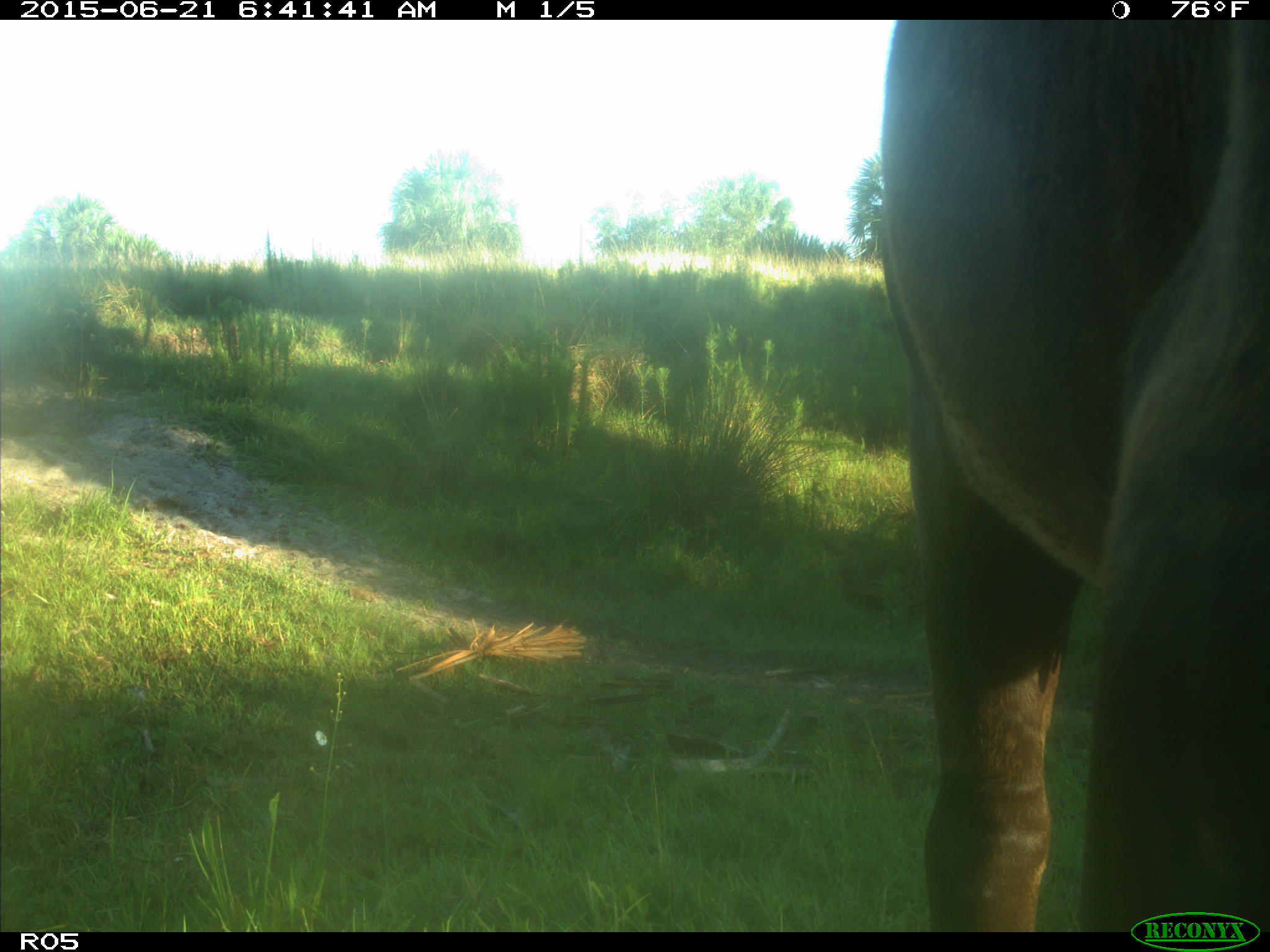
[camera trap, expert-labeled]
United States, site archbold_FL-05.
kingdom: Animalia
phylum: Chordata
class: Mammalia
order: Artiodactyla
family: Bovidae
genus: Bos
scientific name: Bos taurus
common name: domestic cow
Bos taurus (domestic cow).